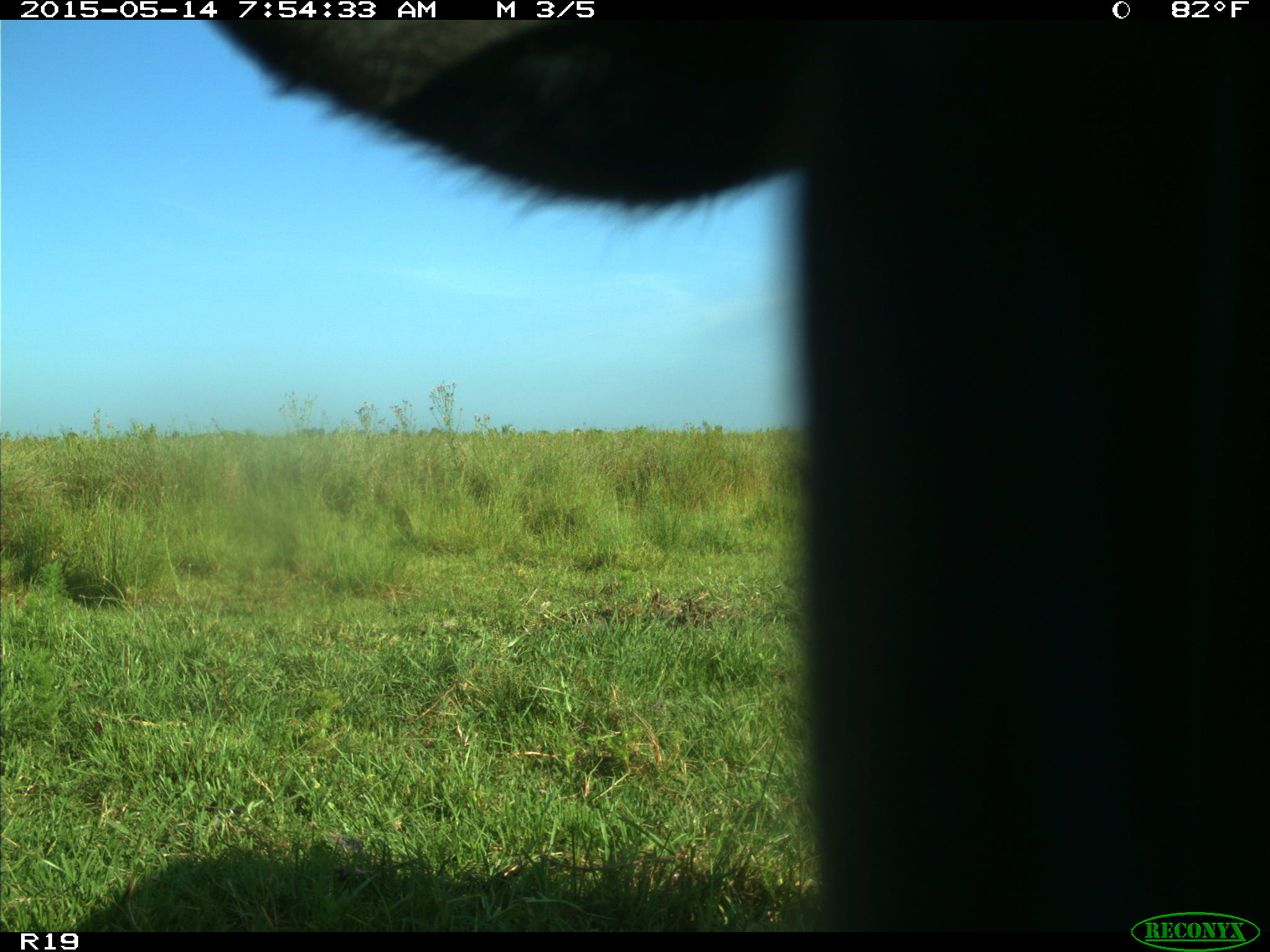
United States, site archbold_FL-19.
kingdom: Animalia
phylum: Chordata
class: Mammalia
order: Artiodactyla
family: Bovidae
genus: Bos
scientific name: Bos taurus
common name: domestic cow